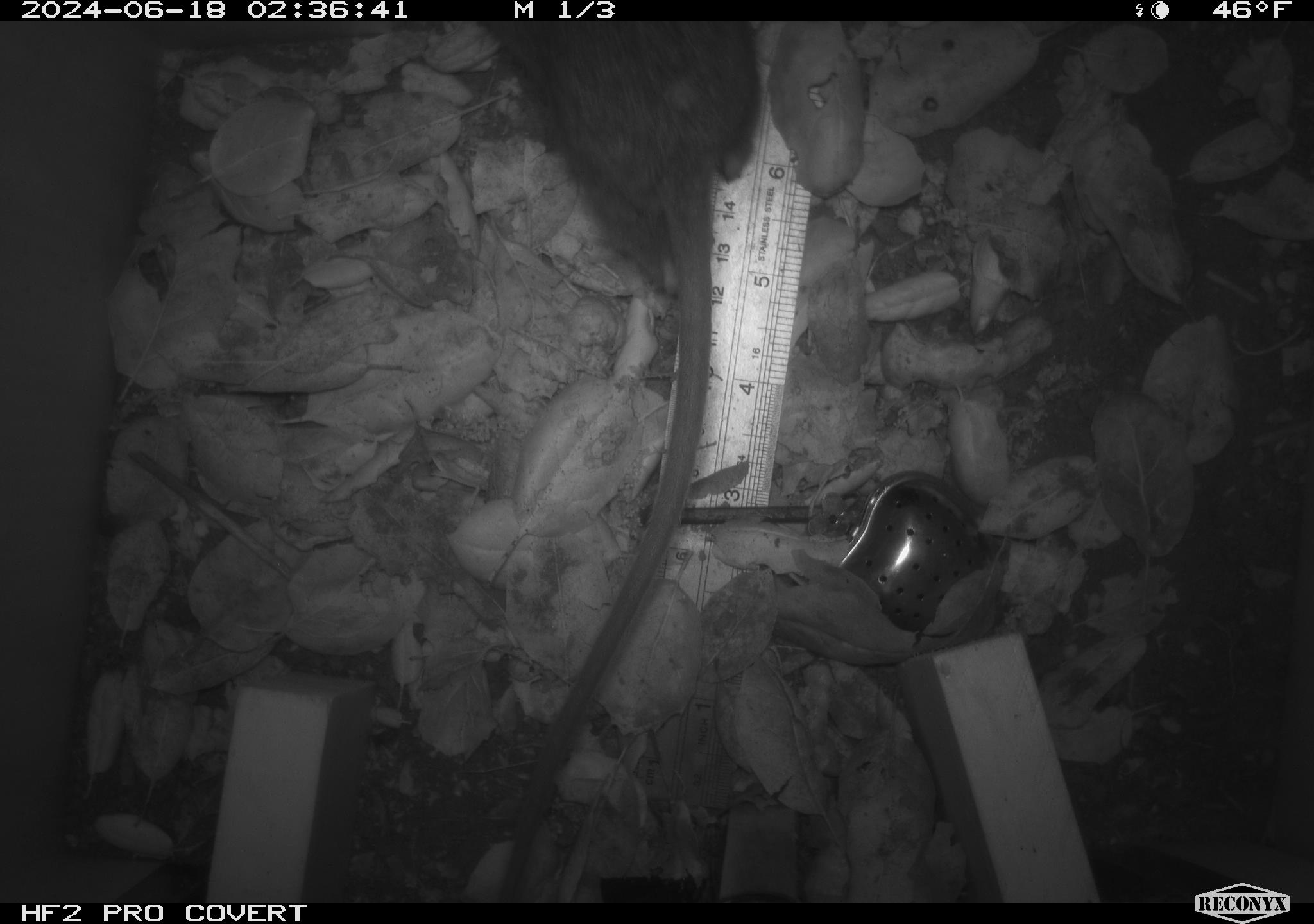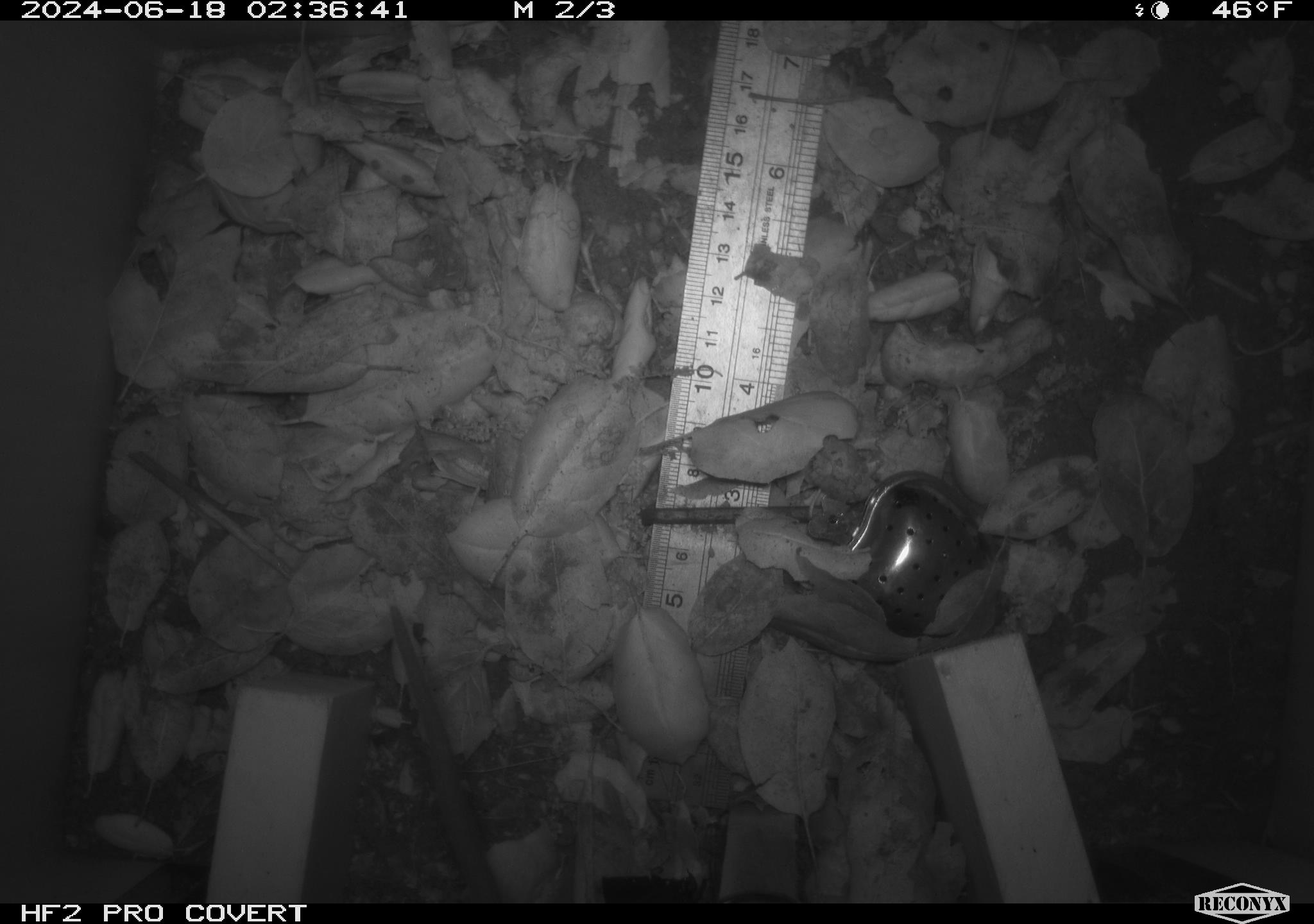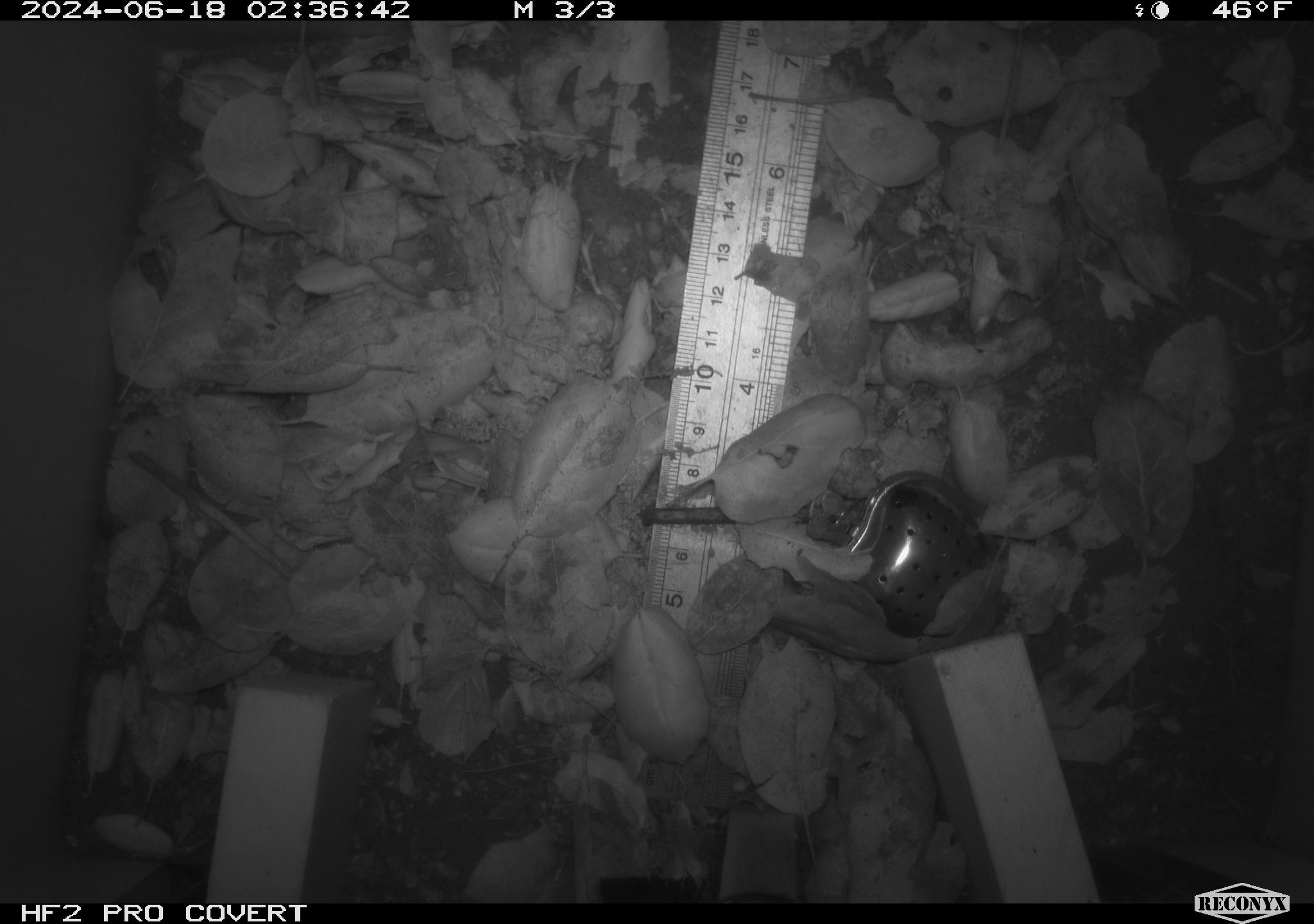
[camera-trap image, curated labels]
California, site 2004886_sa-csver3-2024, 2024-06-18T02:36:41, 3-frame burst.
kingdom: Animalia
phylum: Chordata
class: Mammalia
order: Rodentia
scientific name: Rodentia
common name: rodent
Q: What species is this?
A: Rodent (Rodentia).